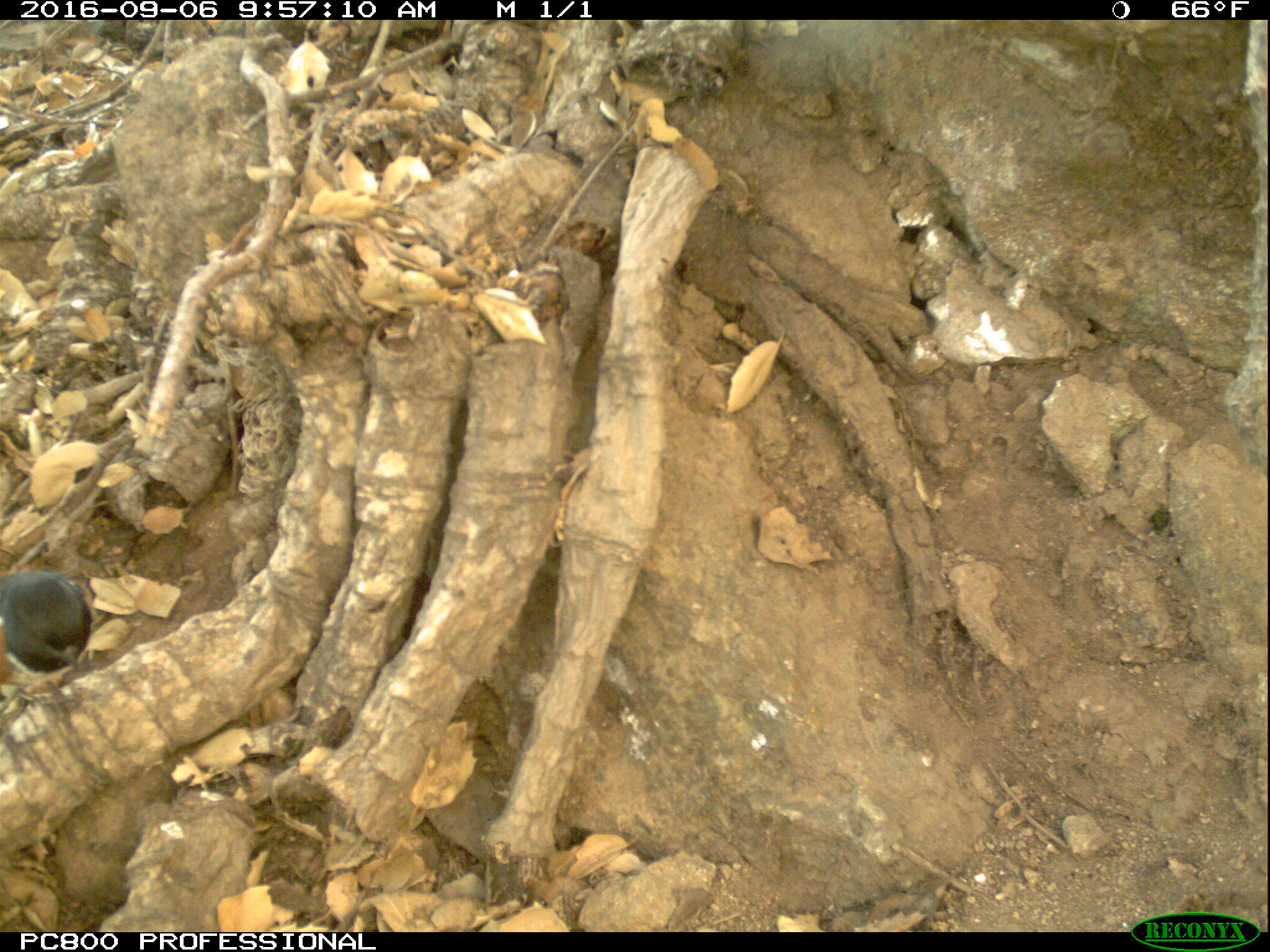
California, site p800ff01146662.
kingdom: Animalia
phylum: Chordata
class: Aves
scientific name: Aves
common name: bird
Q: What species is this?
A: Bird (Aves).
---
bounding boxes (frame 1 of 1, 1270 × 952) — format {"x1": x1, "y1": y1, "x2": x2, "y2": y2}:
bird: {"x1": 0, "y1": 571, "x2": 92, "y2": 726}